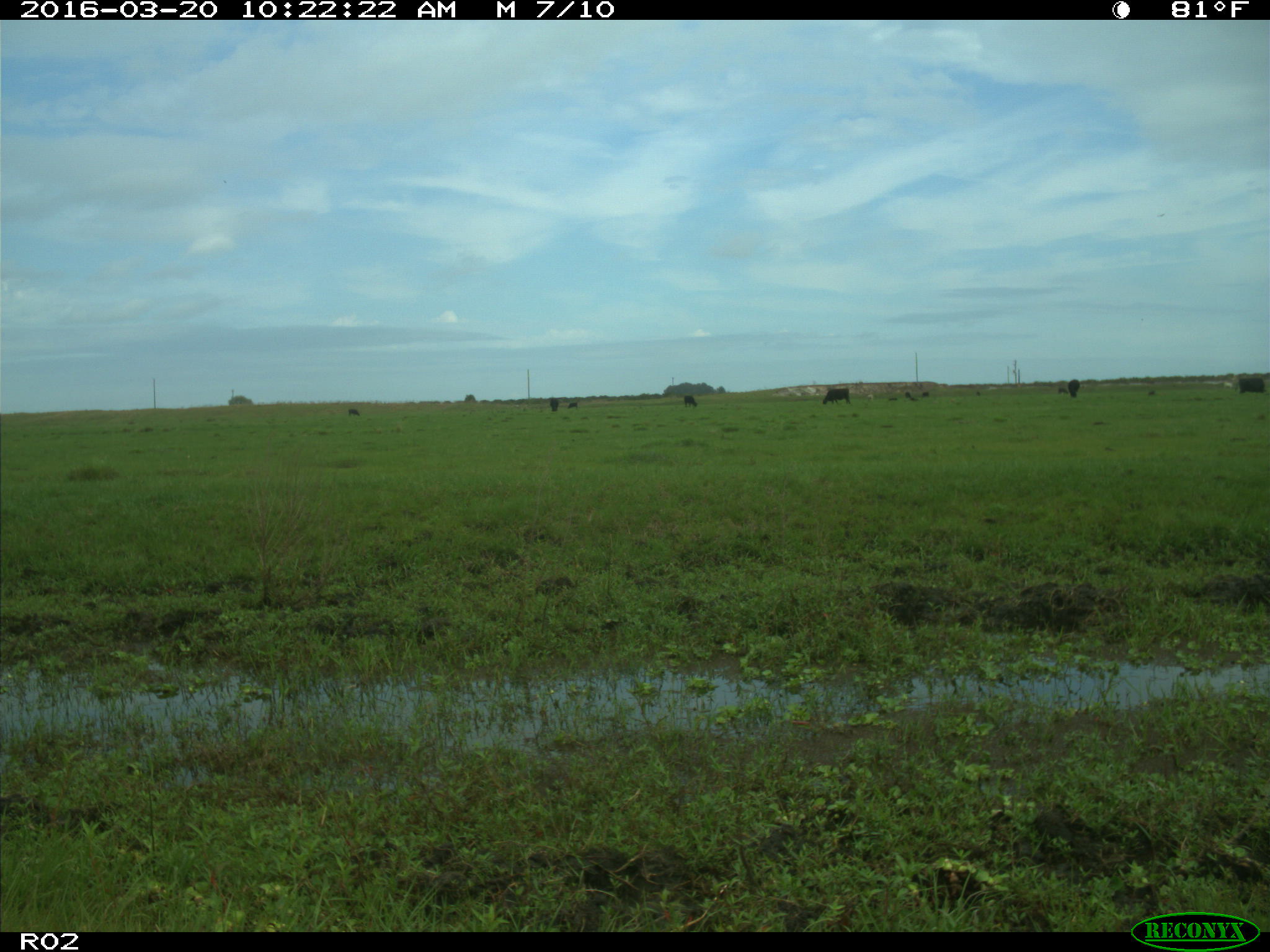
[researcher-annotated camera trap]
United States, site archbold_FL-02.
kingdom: Animalia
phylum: Chordata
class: Mammalia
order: Artiodactyla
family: Bovidae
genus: Bos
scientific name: Bos taurus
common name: domestic cow